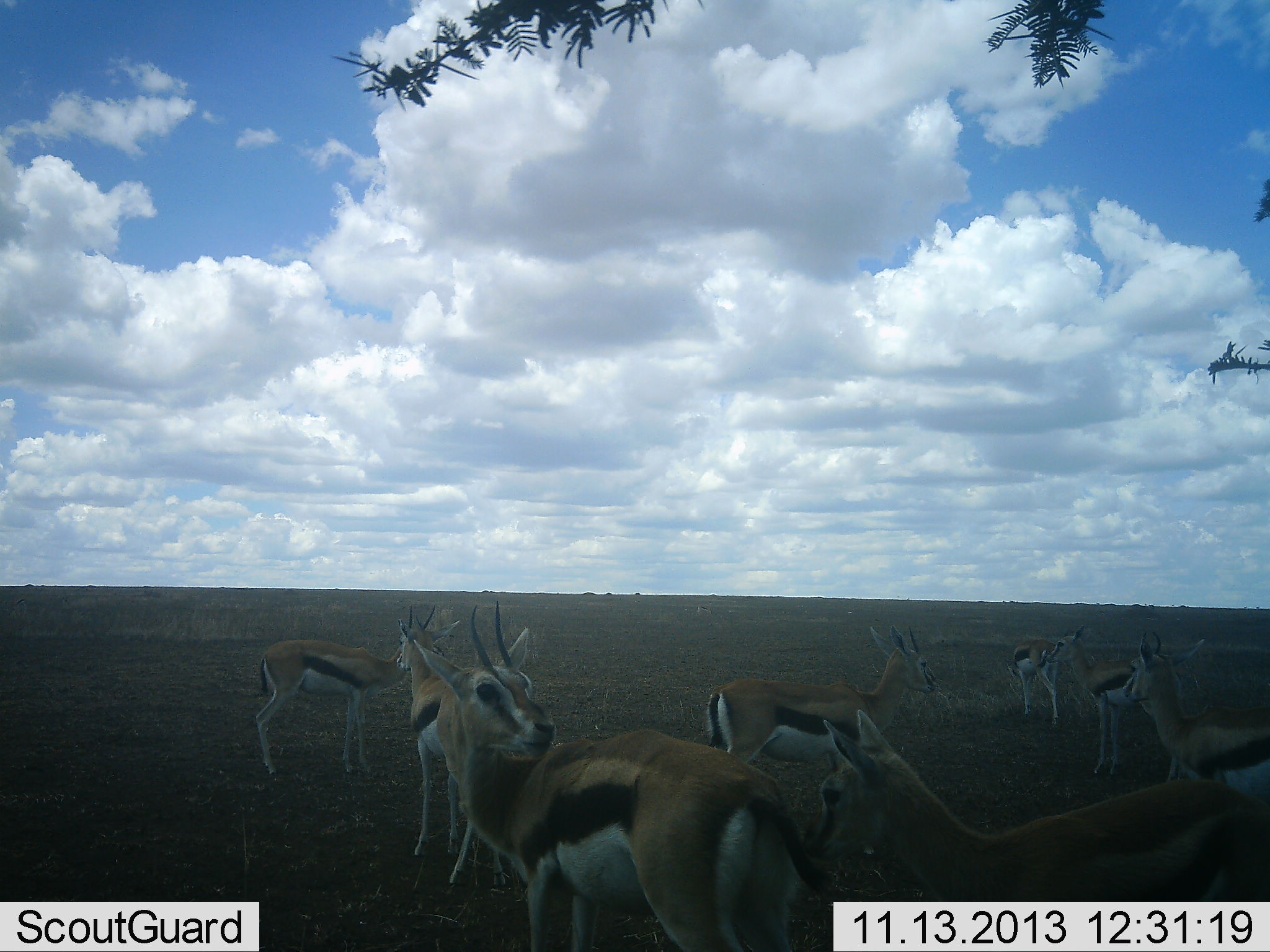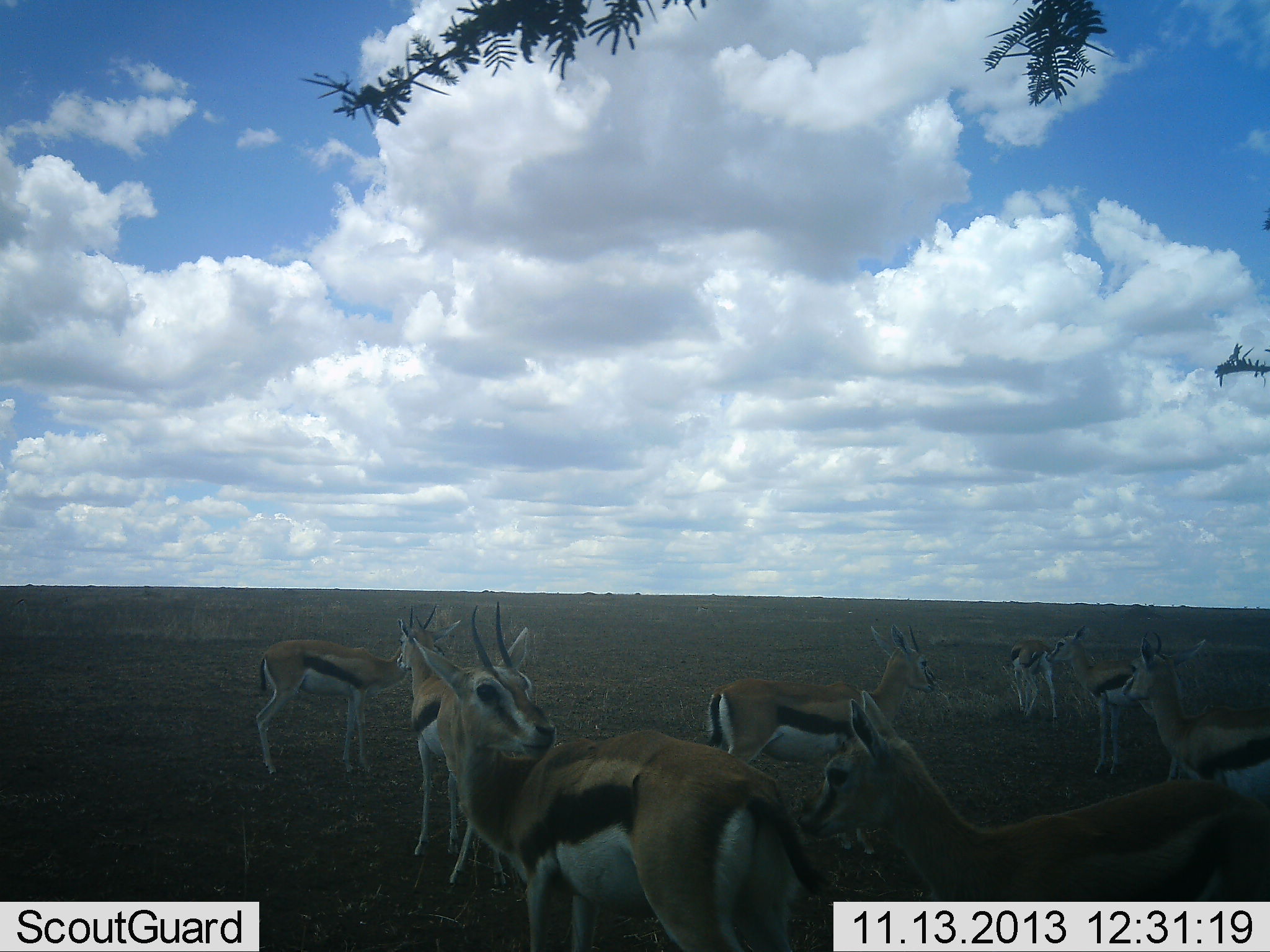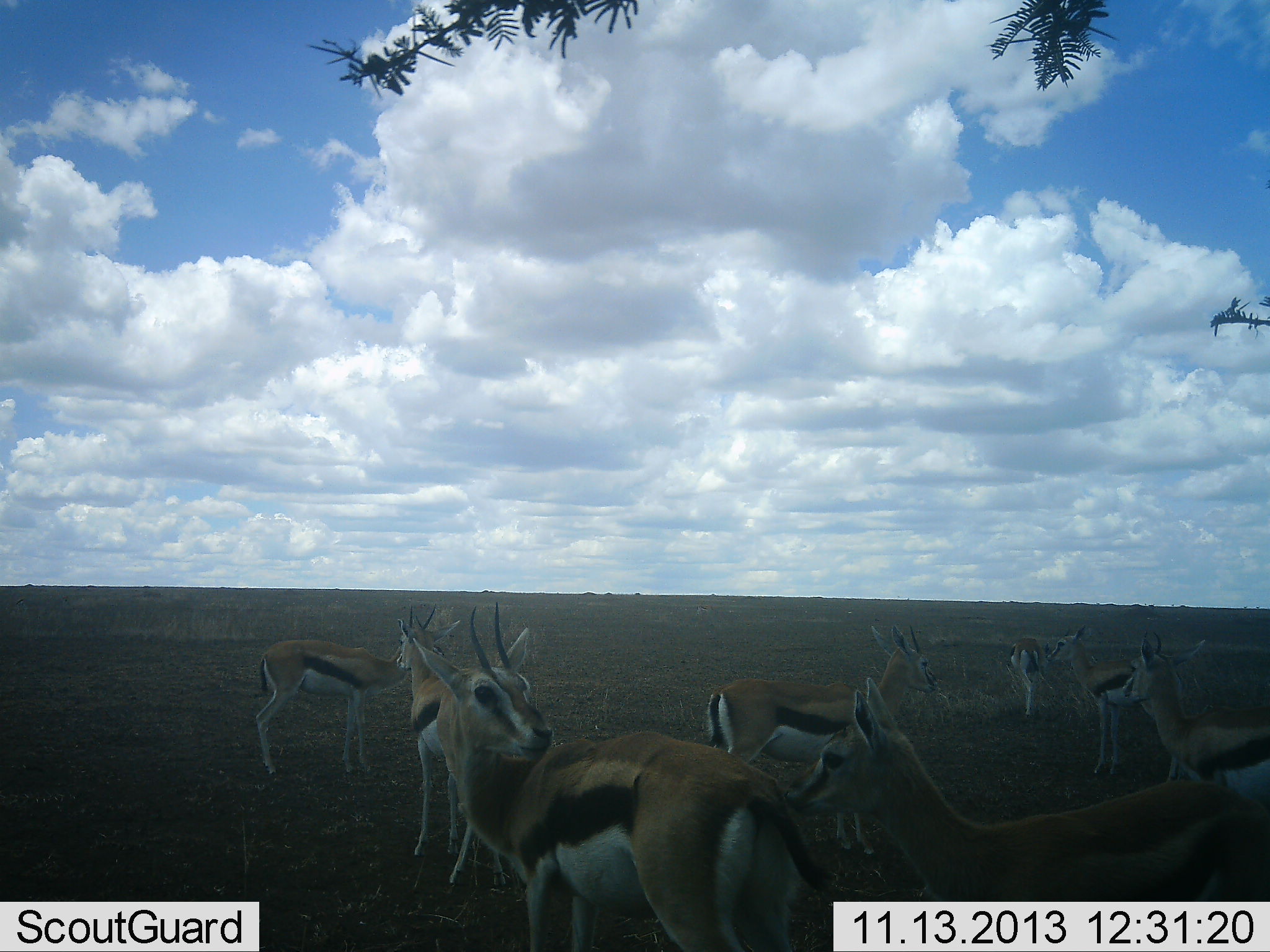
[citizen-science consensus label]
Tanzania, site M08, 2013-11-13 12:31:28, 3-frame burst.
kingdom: Animalia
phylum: Chordata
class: Mammalia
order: Artiodactyla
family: Bovidae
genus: Eudorcas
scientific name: Eudorcas thomsonii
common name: thomson's gazelle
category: gazellethomsons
Gazellethomsons (thomson's gazelle) (Eudorcas thomsonii), count 8. Behavior (volunteer vote fractions): standing 100%, resting 0%, moving 16%, interacting 11%. Young present (vote fraction): 5%. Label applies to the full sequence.